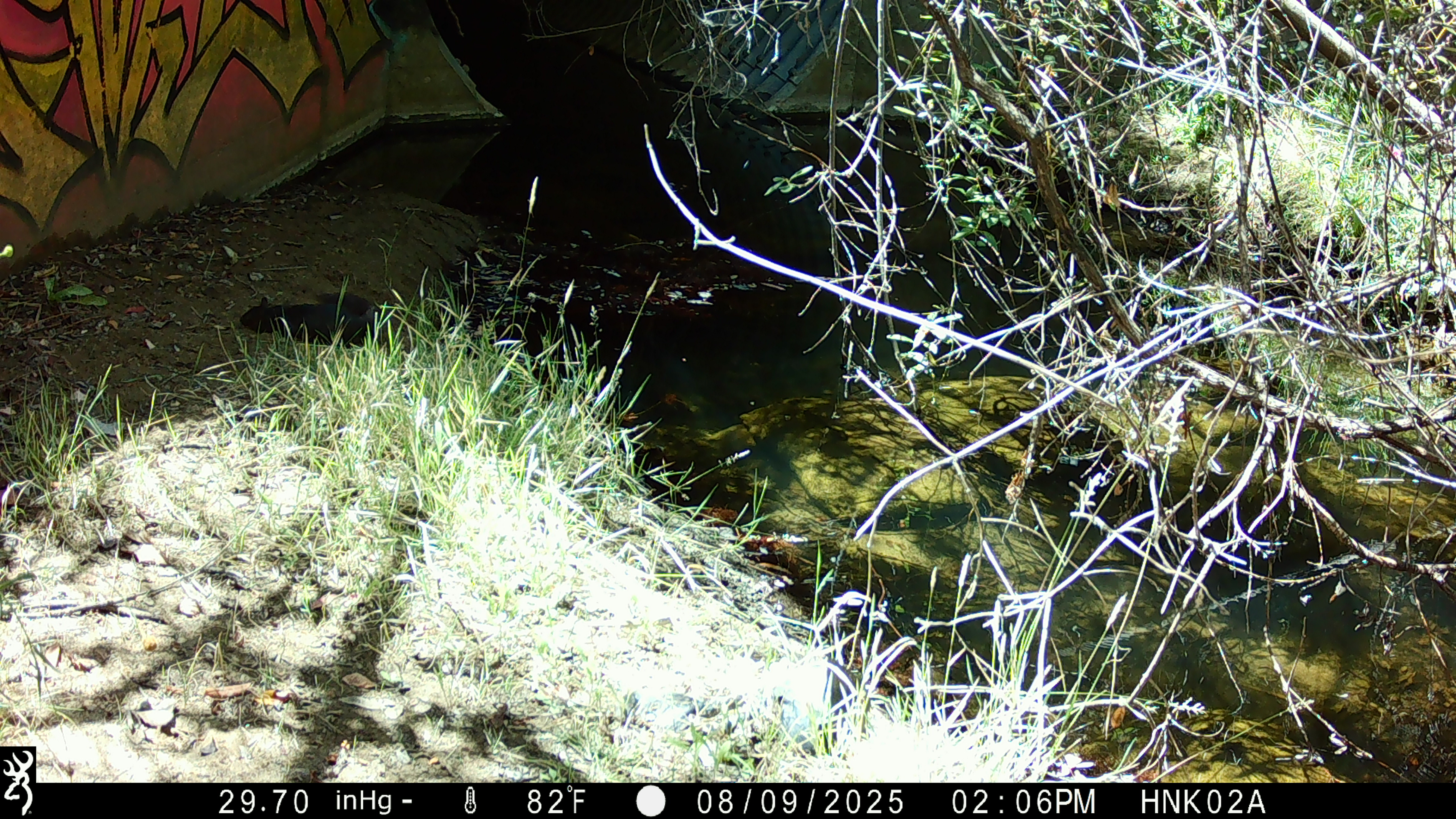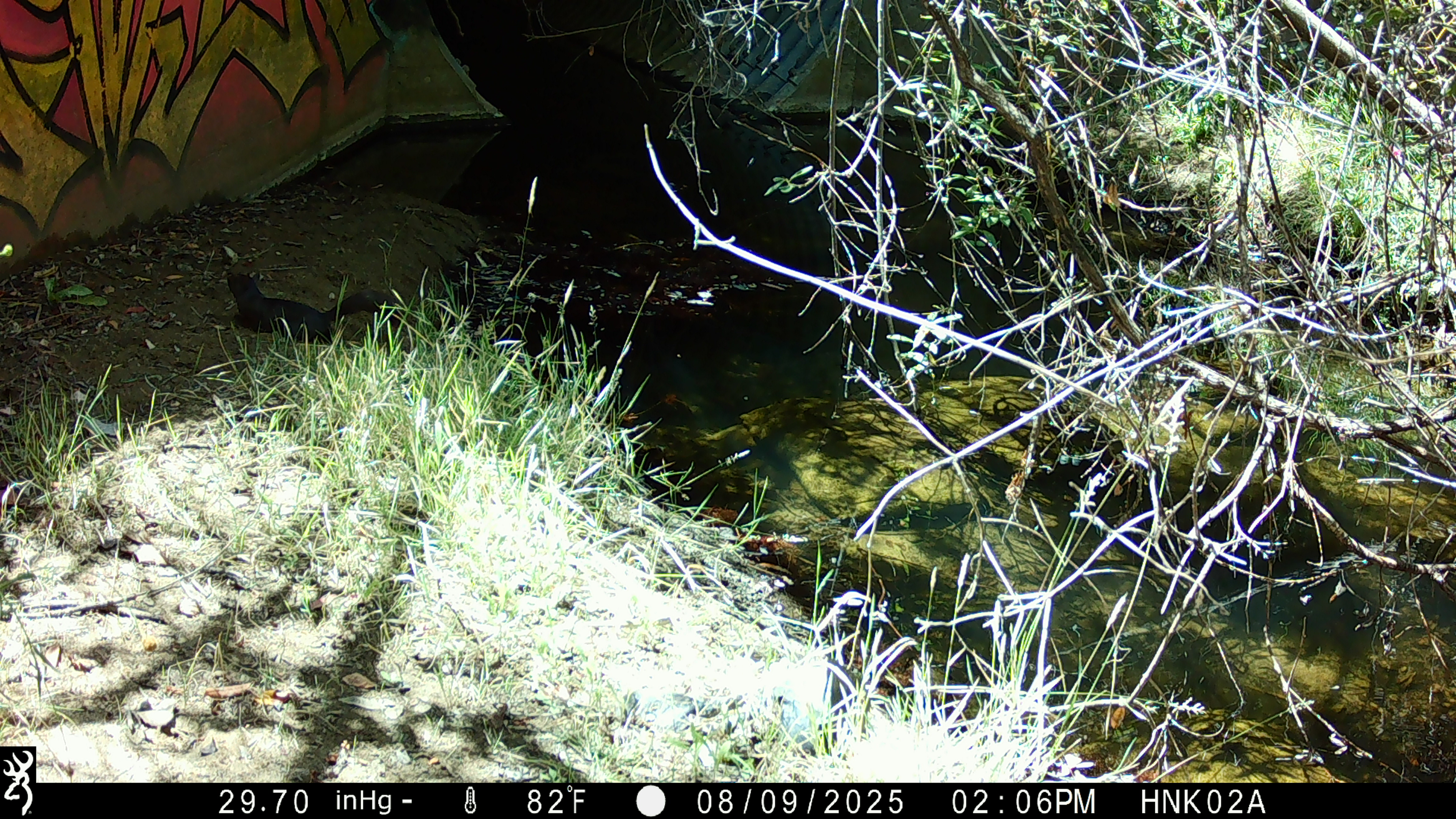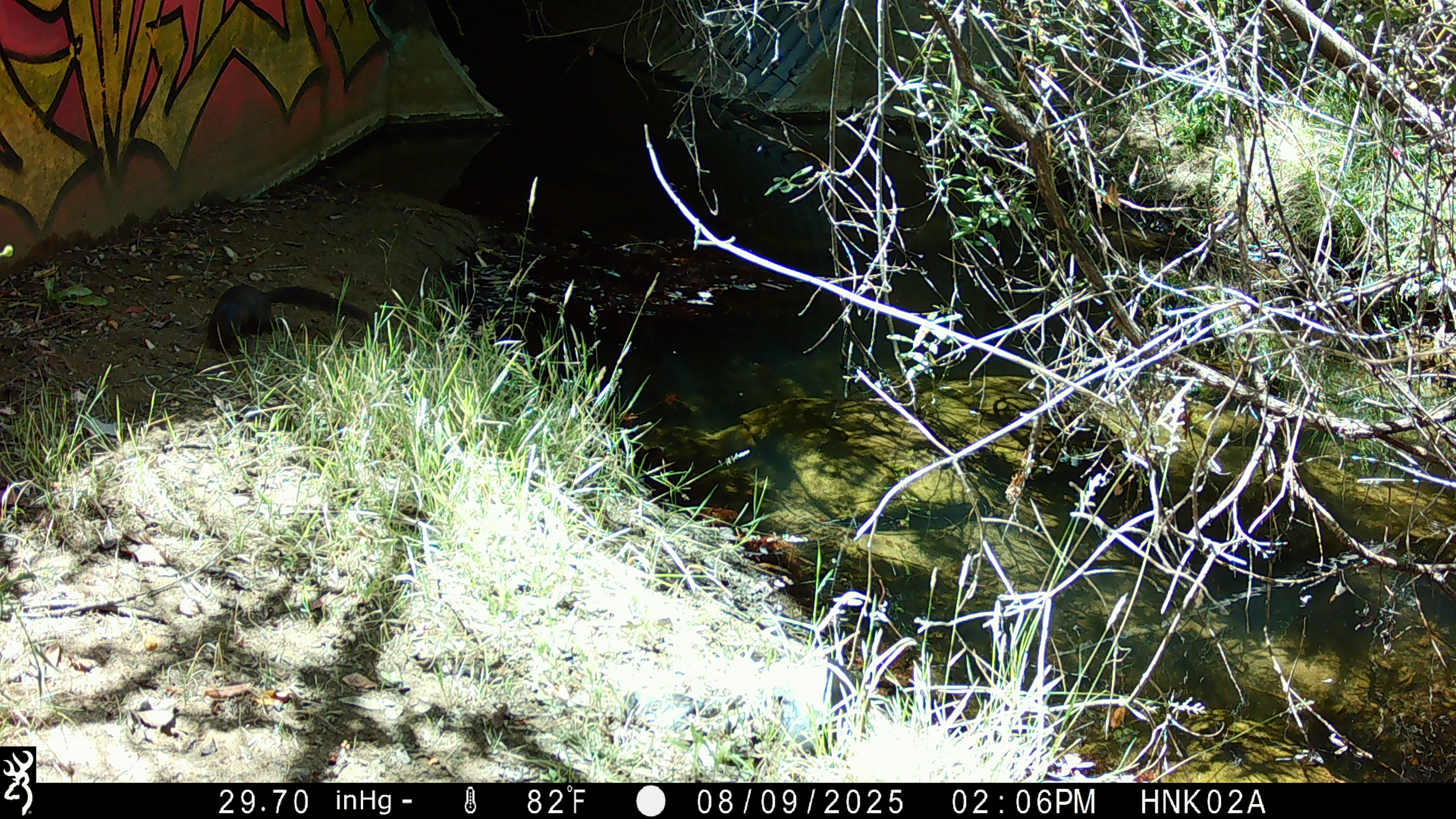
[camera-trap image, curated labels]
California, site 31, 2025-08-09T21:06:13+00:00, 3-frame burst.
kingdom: Animalia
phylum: Chordata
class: Mammalia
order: Rodentia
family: Sciuridae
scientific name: Sciuridae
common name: squirrel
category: unknown squirrel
Unknown squirrel (squirrel) (Sciuridae).